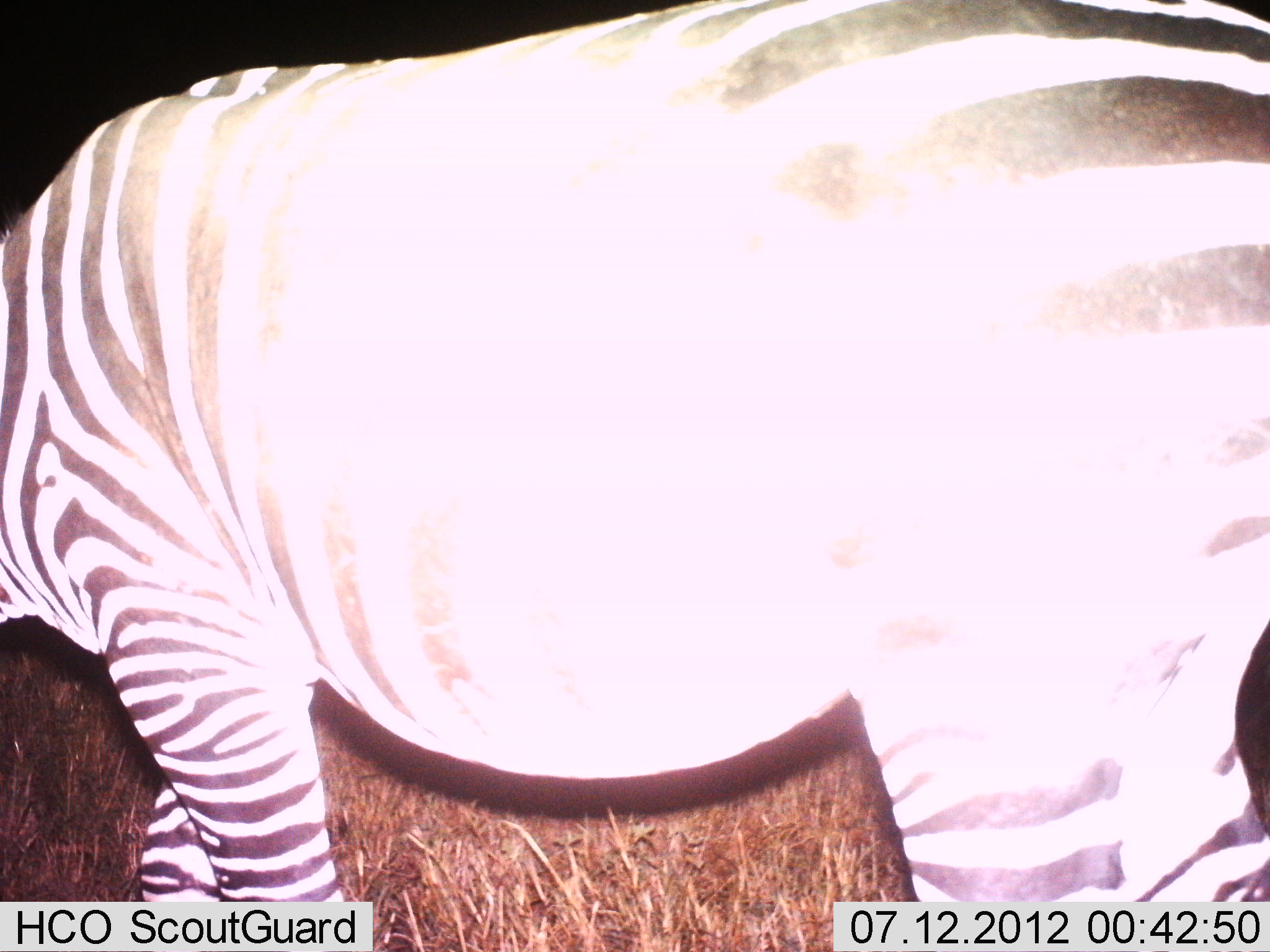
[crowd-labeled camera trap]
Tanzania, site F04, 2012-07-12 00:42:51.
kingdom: Animalia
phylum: Chordata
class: Mammalia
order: Perissodactyla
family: Equidae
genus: Equus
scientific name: Equus quagga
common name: plains zebra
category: zebra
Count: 1.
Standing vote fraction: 60%.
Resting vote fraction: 0%.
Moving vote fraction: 20%.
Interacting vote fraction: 0%.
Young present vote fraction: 0%.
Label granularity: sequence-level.